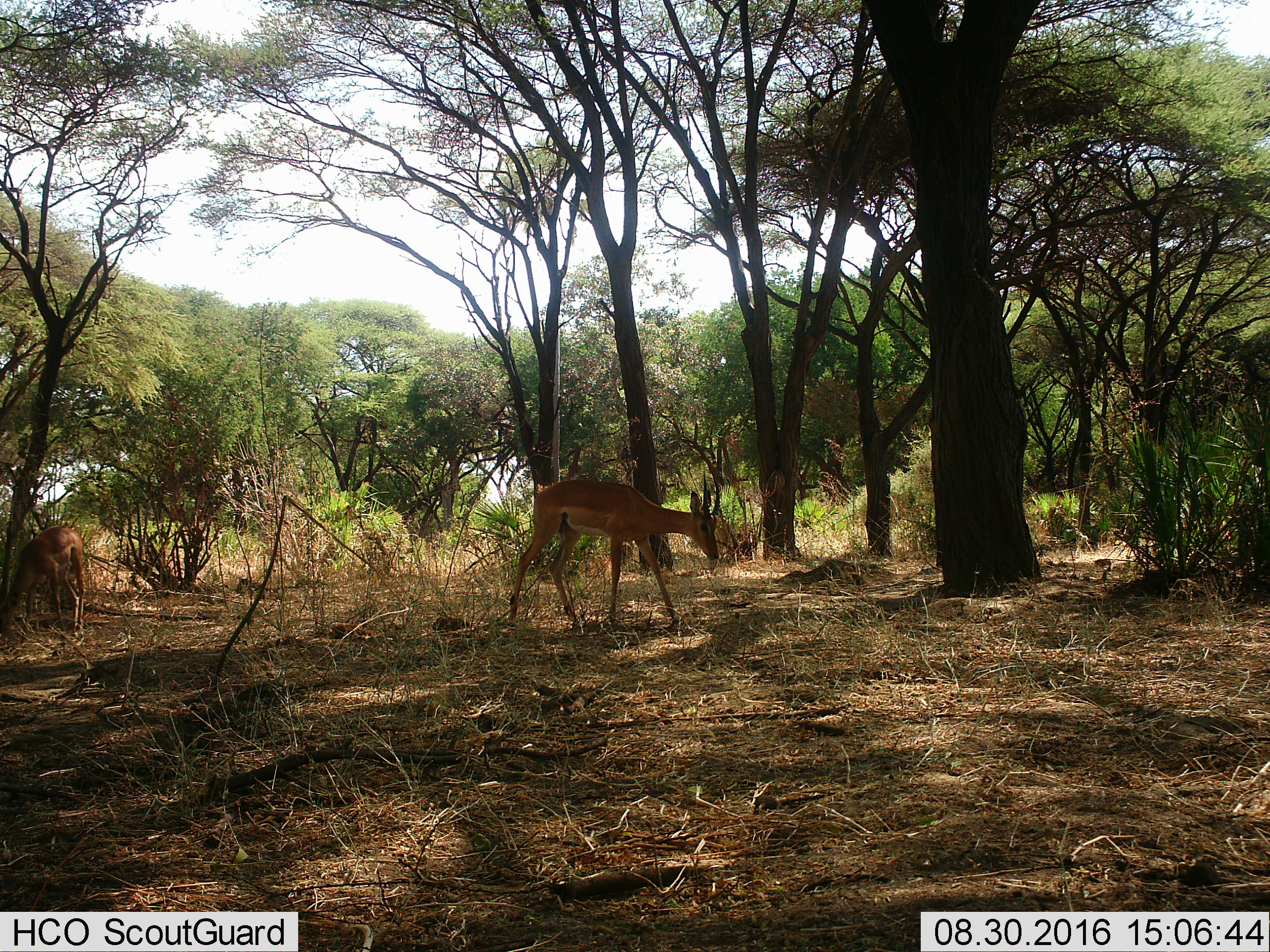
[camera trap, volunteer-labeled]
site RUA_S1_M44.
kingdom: Animalia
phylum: Chordata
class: Mammalia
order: Artiodactyla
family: Bovidae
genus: Aepyceros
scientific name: Aepyceros melampus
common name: impala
Impala (Aepyceros melampus), count 2. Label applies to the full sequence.